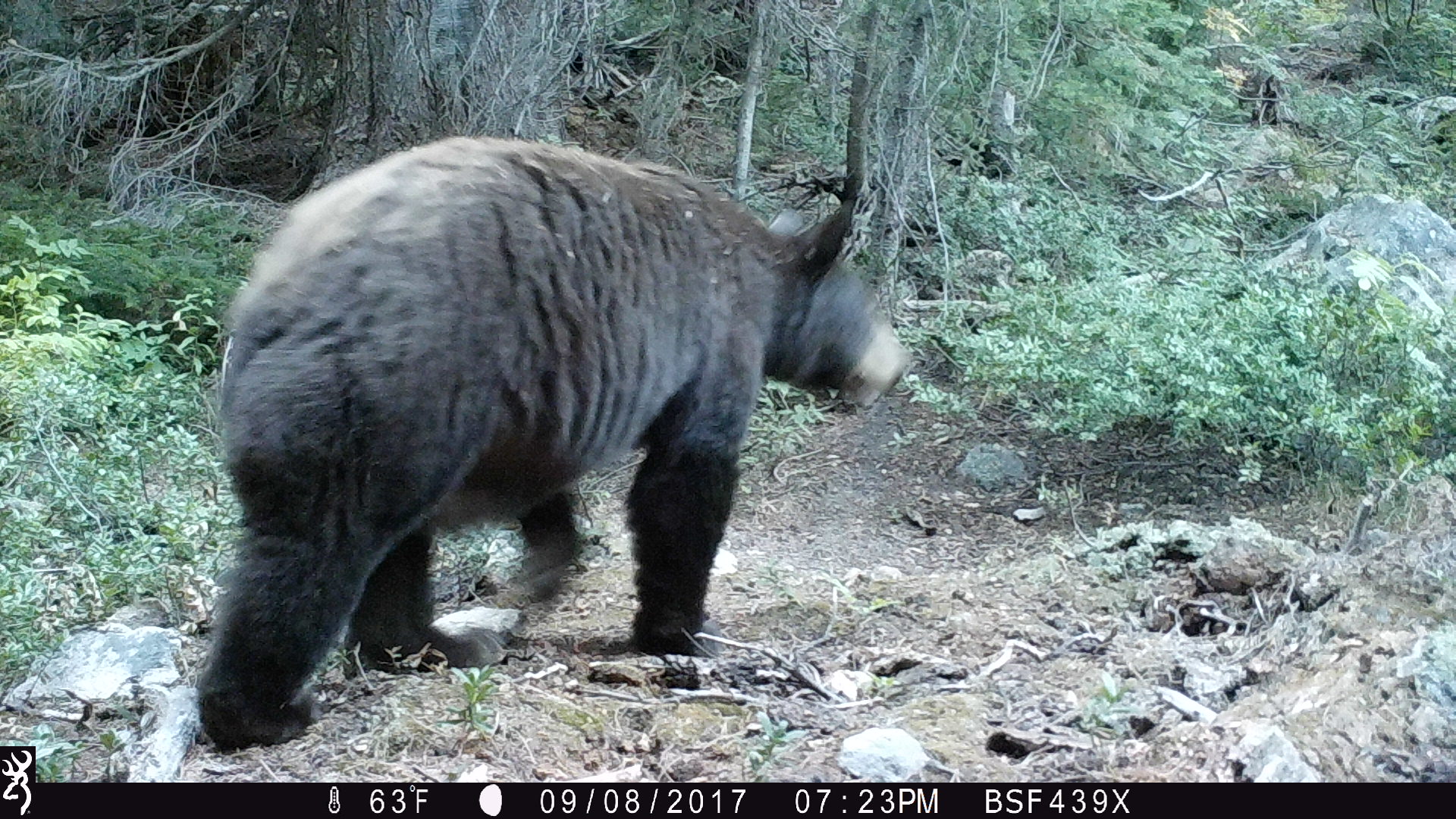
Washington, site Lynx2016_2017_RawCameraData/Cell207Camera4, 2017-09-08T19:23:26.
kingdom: Animalia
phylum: Chordata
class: Mammalia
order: Carnivora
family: Ursidae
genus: Ursus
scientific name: Ursus americanus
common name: american black bear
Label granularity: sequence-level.